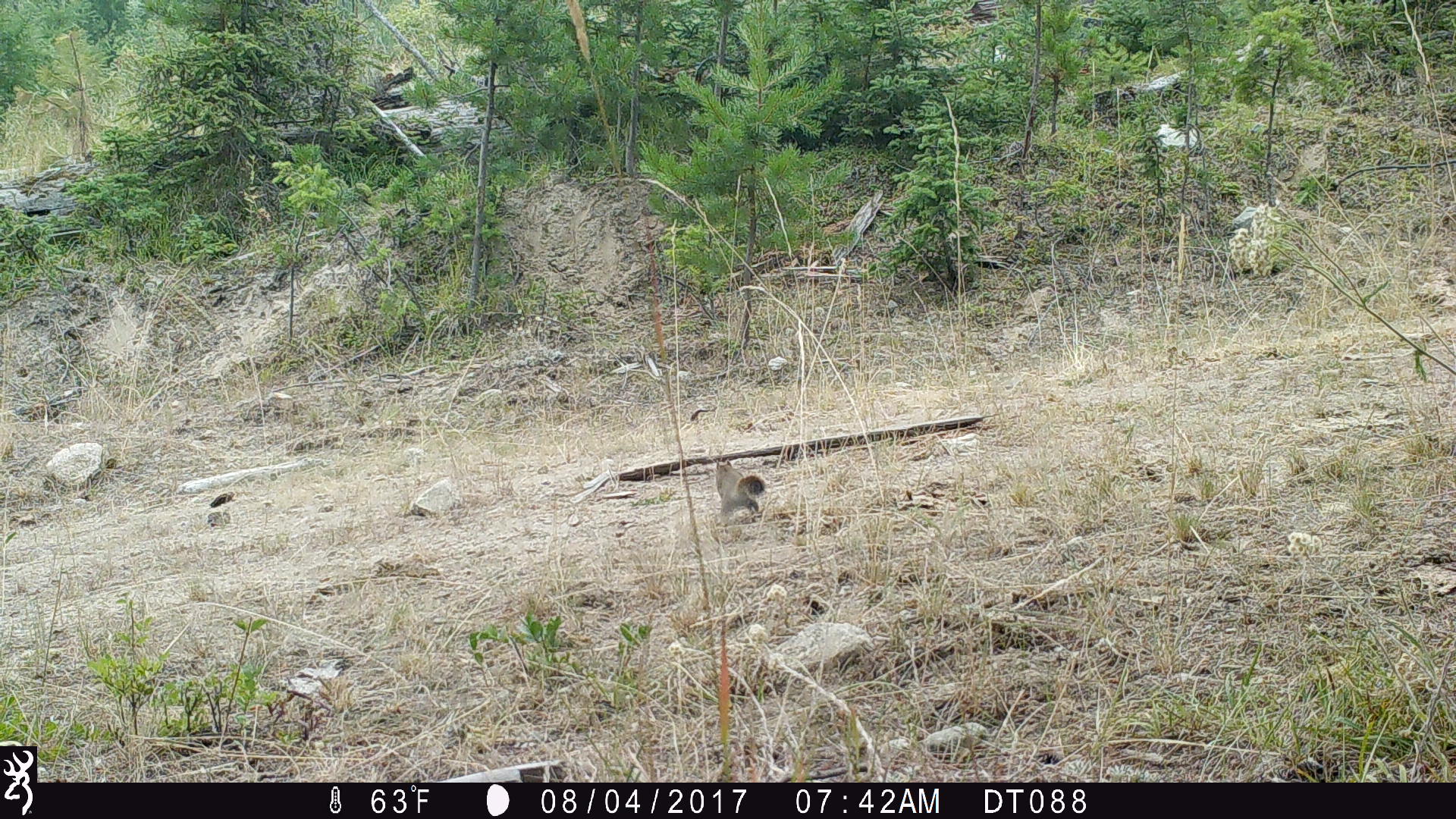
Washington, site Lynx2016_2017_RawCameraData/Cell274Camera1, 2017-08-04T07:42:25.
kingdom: Animalia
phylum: Chordata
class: Mammalia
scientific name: Mammalia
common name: small mammal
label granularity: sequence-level